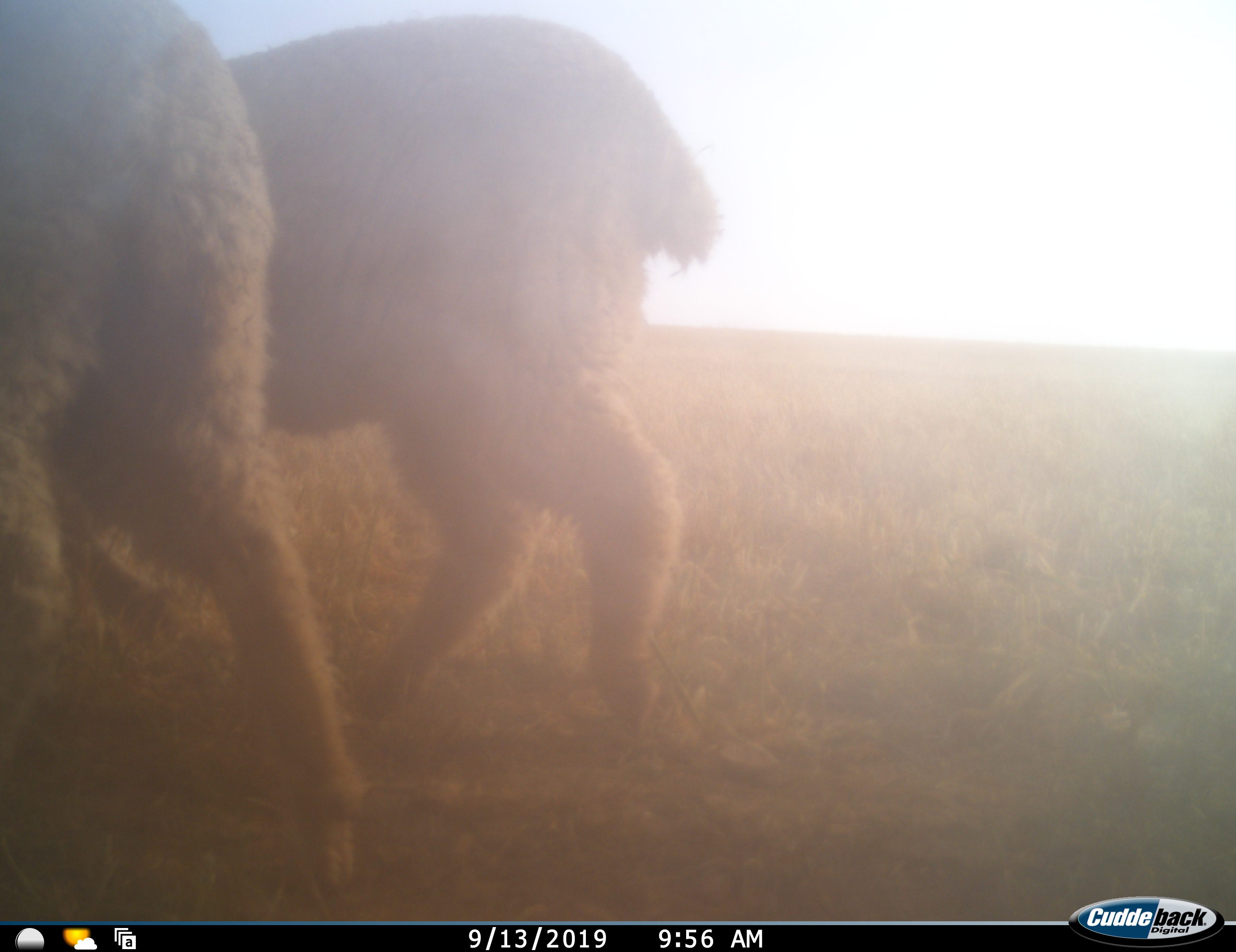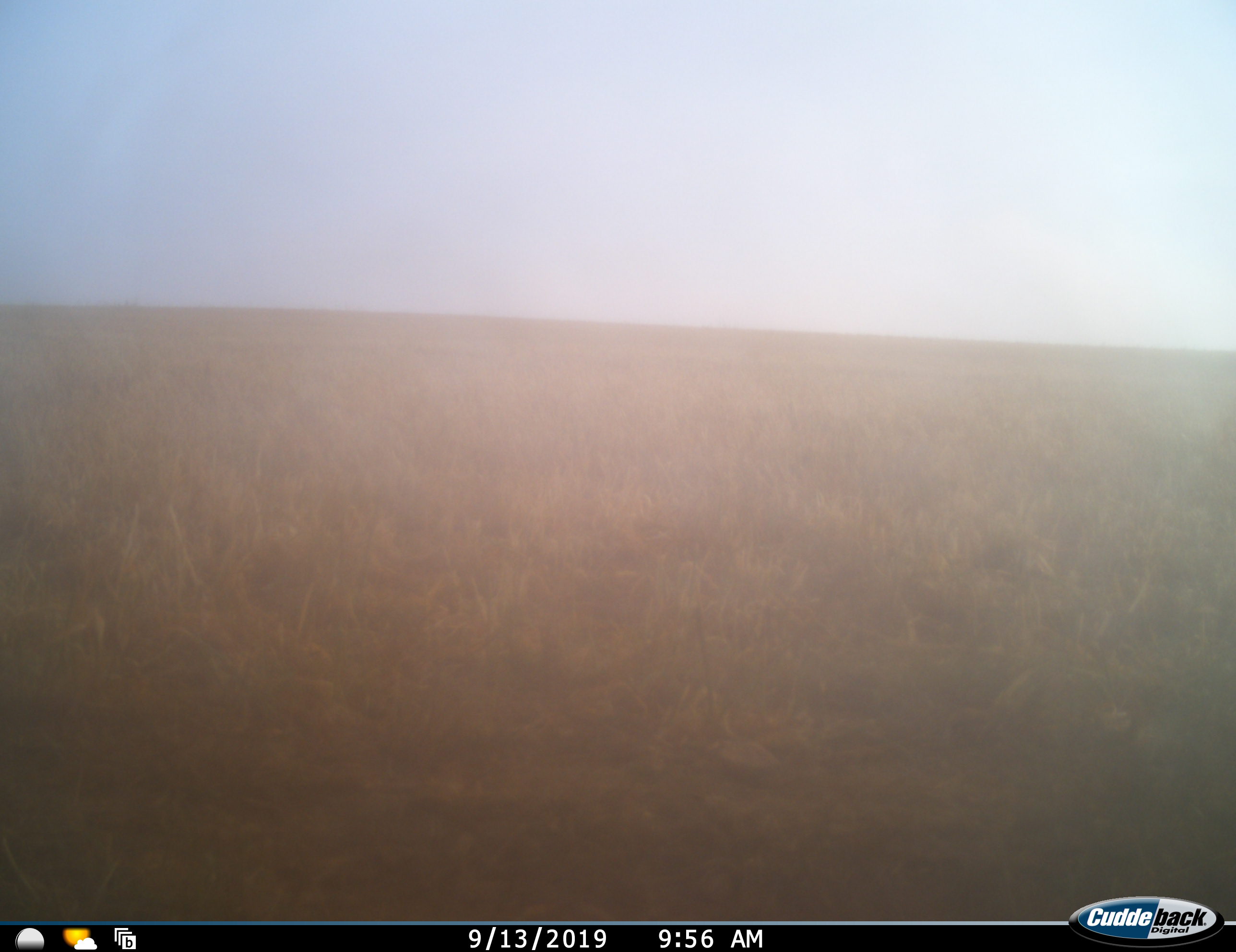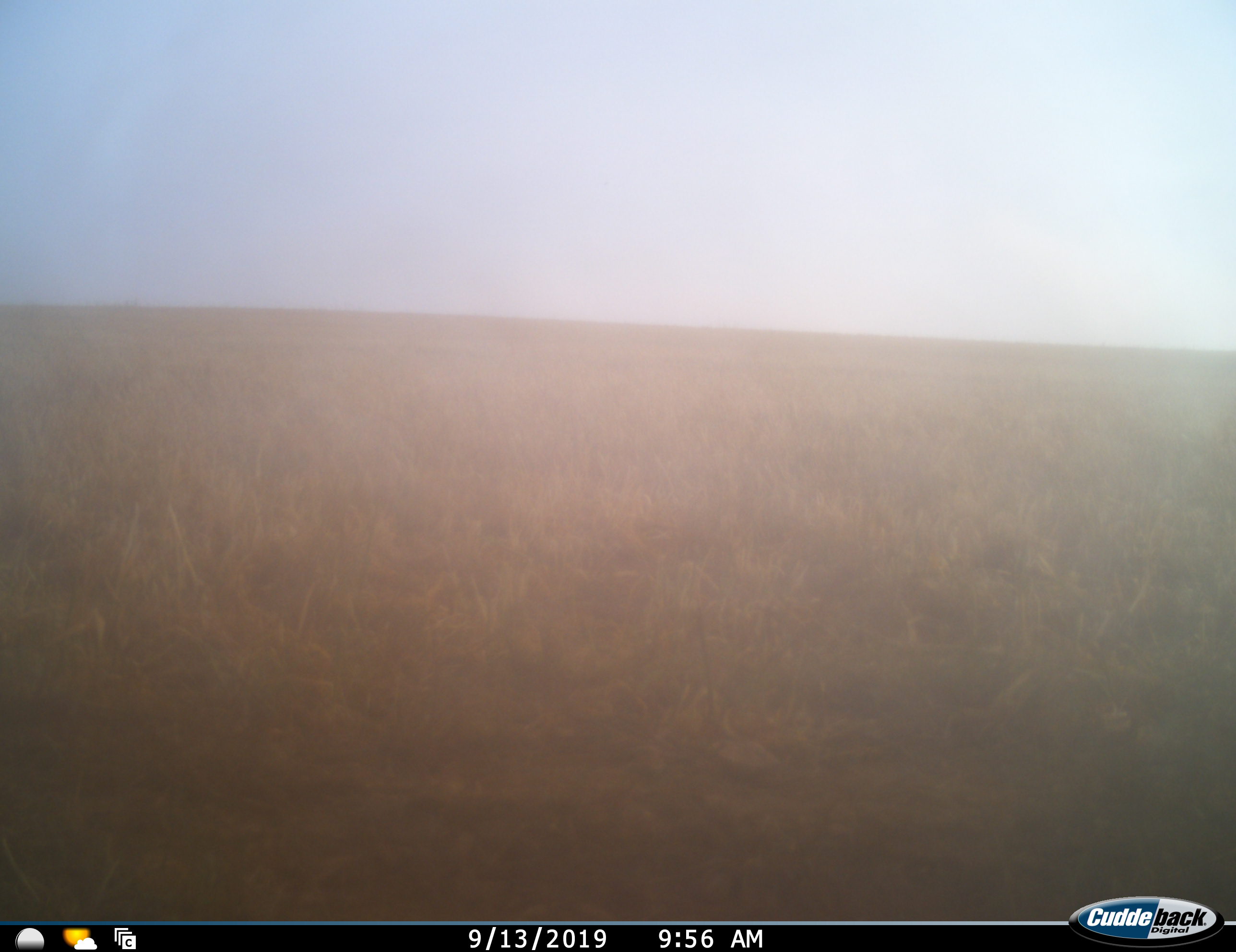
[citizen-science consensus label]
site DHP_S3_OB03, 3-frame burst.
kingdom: Animalia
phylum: Chordata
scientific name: Vertebrata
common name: domestic animal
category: domesticanimal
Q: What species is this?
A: Domesticanimal (domestic animal) (Vertebrata).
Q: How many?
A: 2.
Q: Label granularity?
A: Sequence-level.